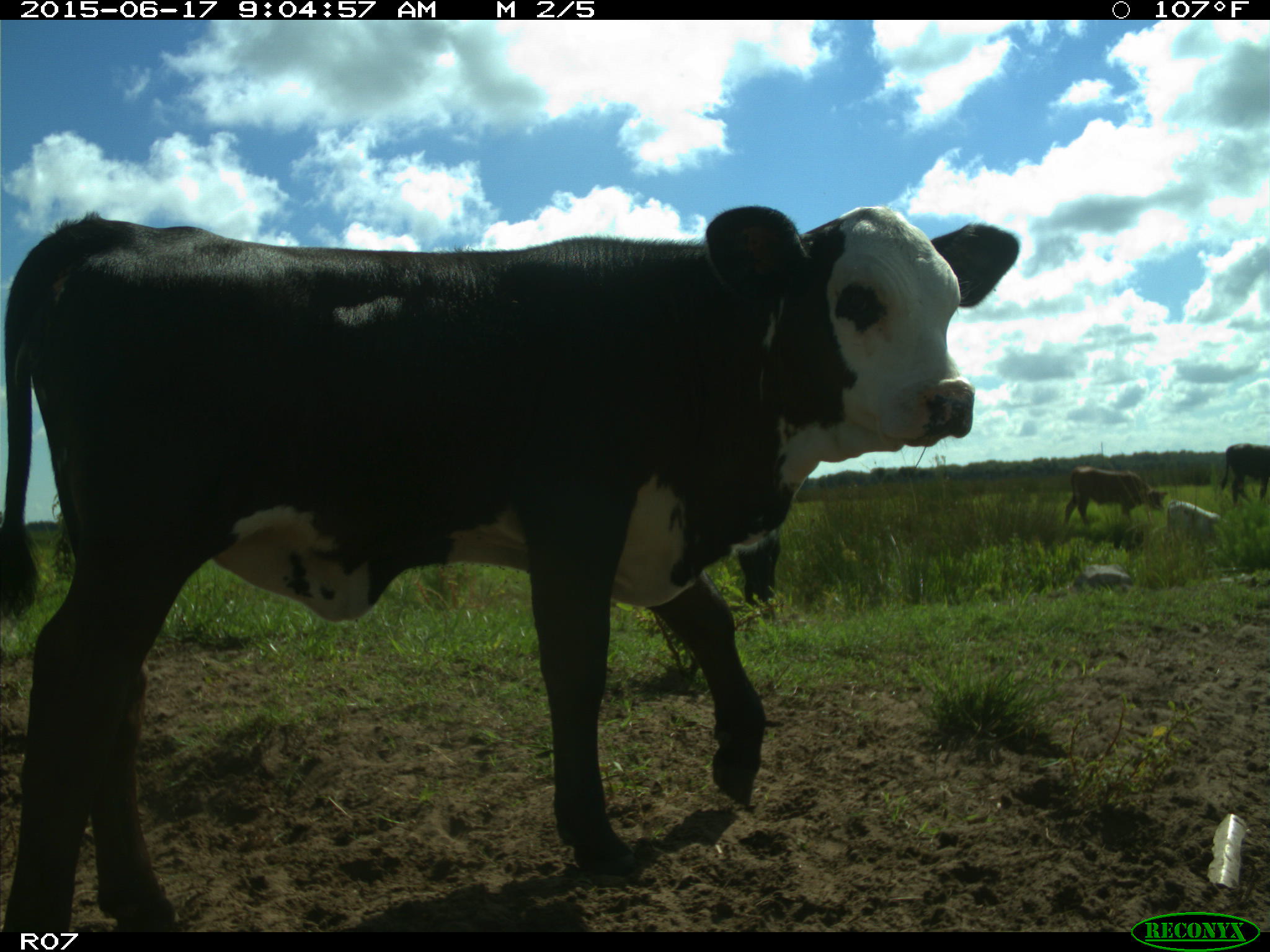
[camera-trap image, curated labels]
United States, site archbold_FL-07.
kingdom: Animalia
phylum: Chordata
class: Mammalia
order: Artiodactyla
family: Bovidae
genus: Bos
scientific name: Bos taurus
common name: domestic cow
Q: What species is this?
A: Bos taurus (domestic cow).